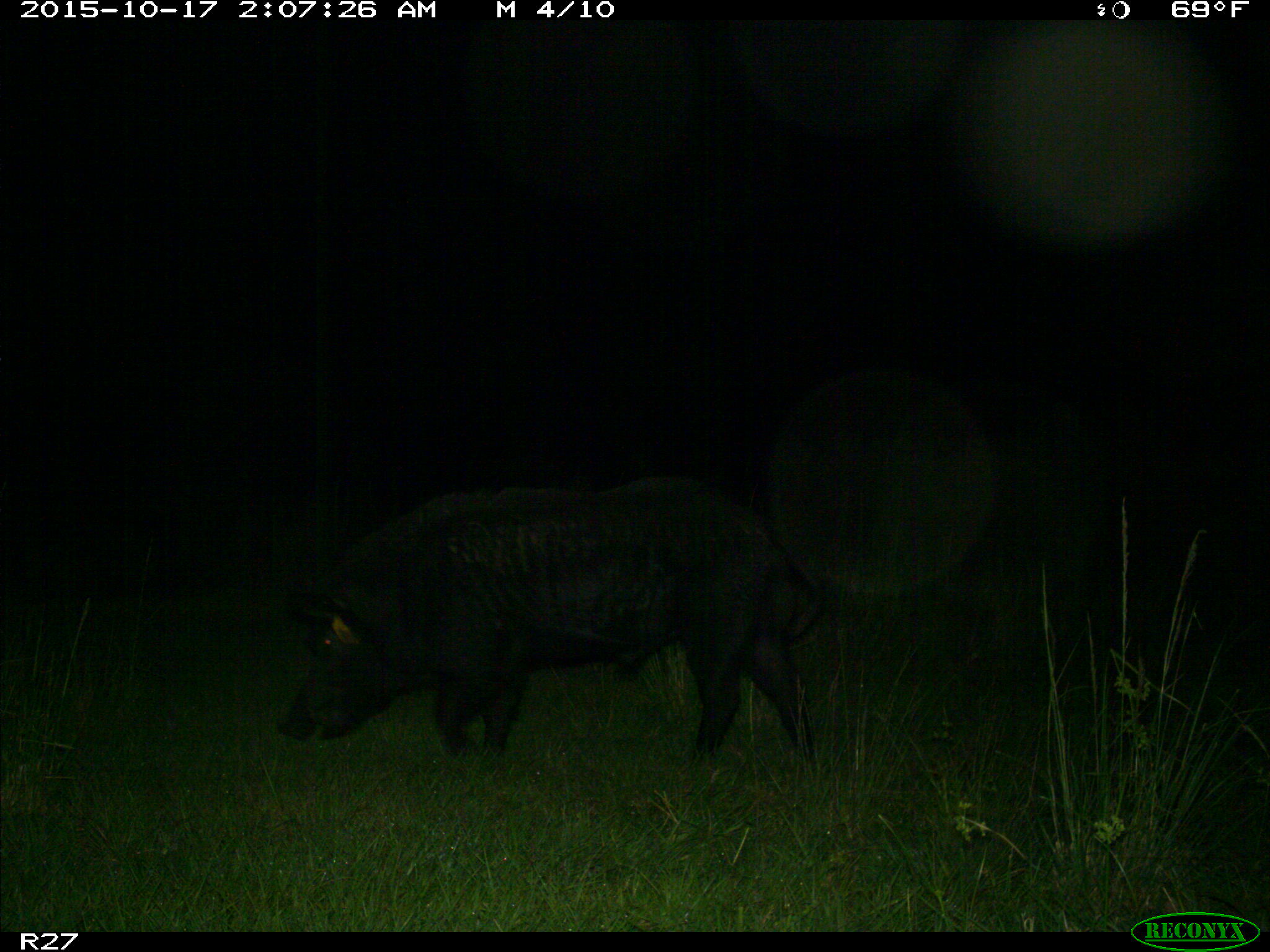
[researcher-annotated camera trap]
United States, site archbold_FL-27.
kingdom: Animalia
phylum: Chordata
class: Mammalia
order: Artiodactyla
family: Suidae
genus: Sus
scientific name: Sus scrofa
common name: wild boar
Sus scrofa (wild boar).